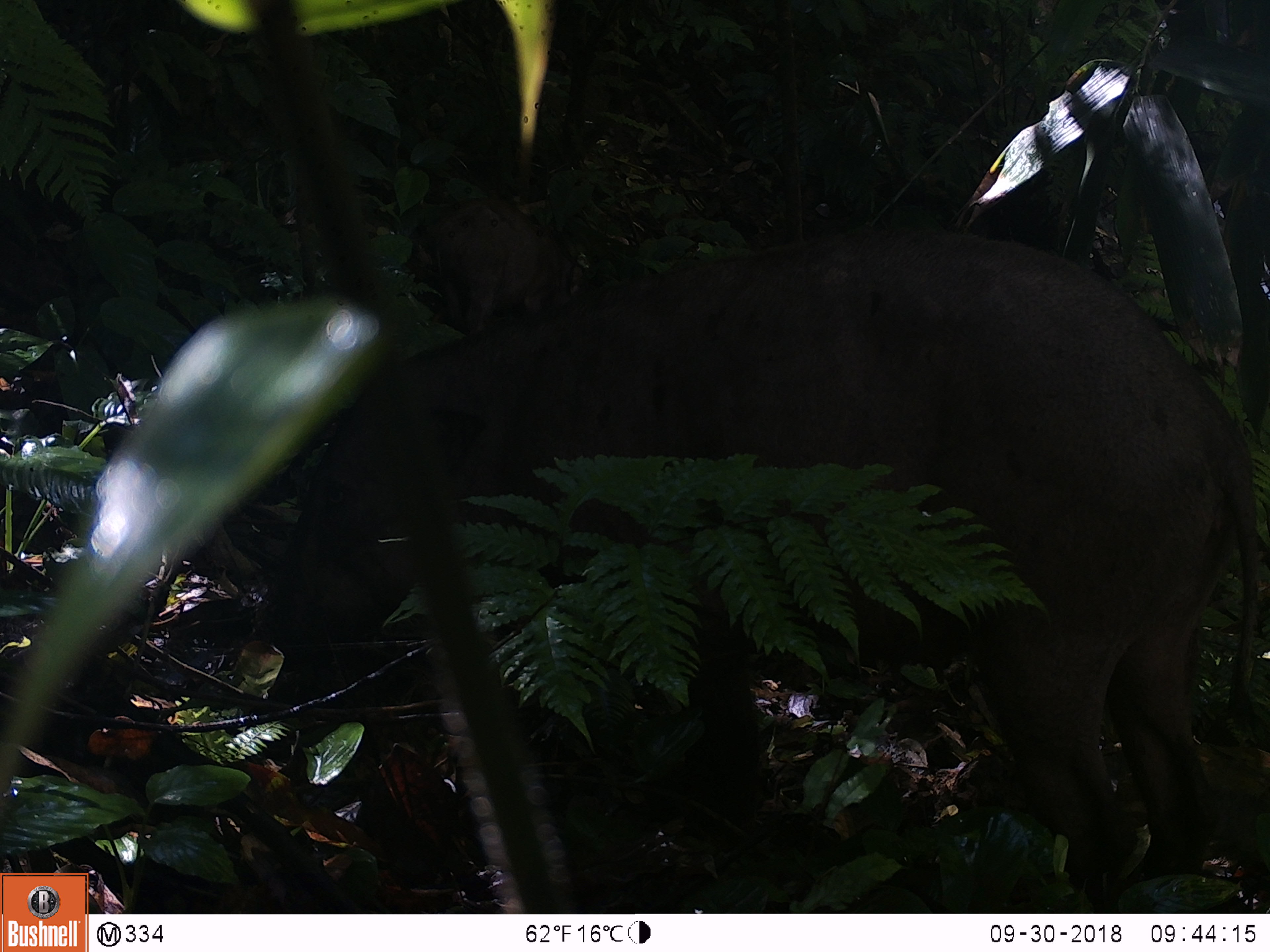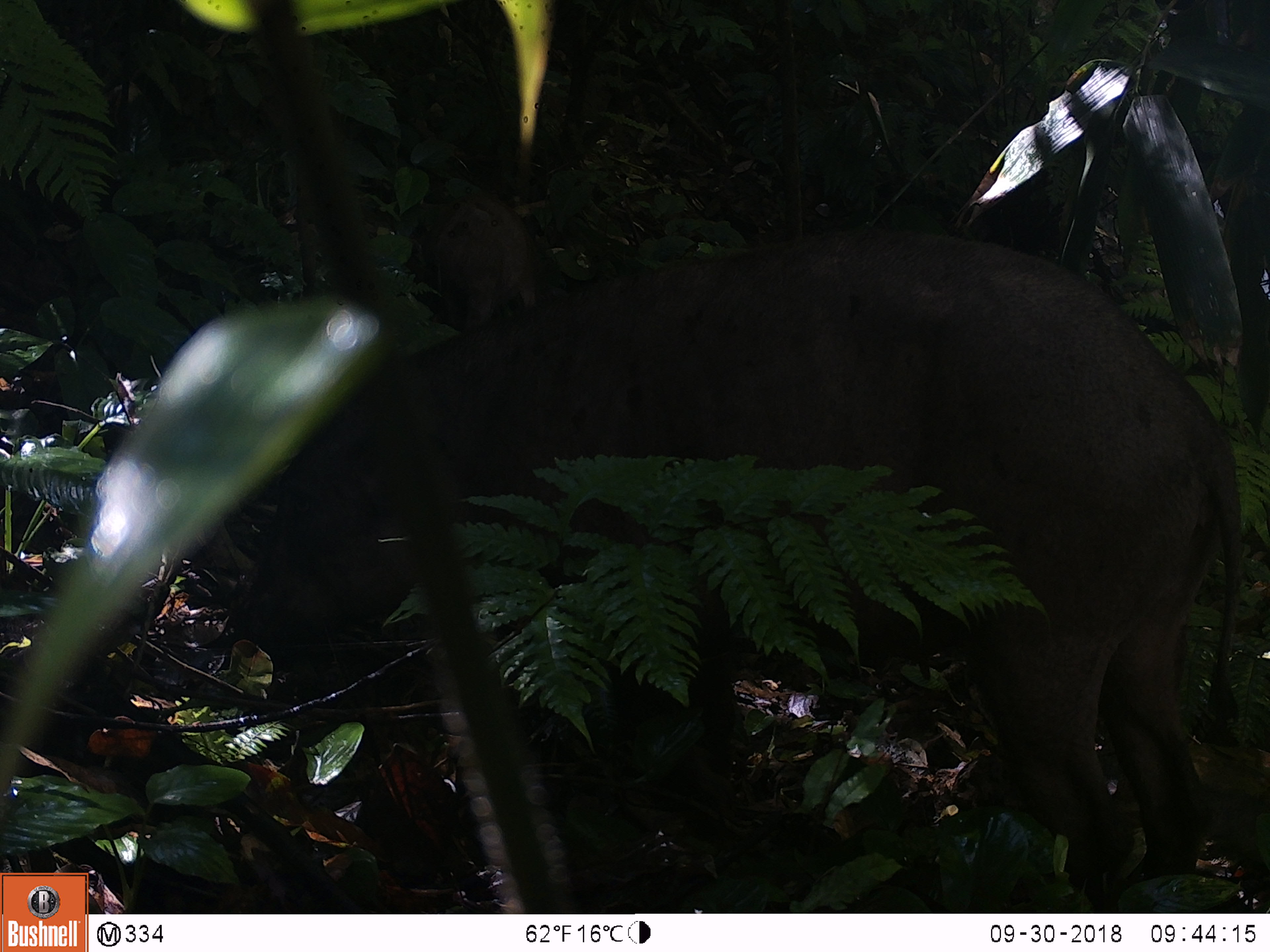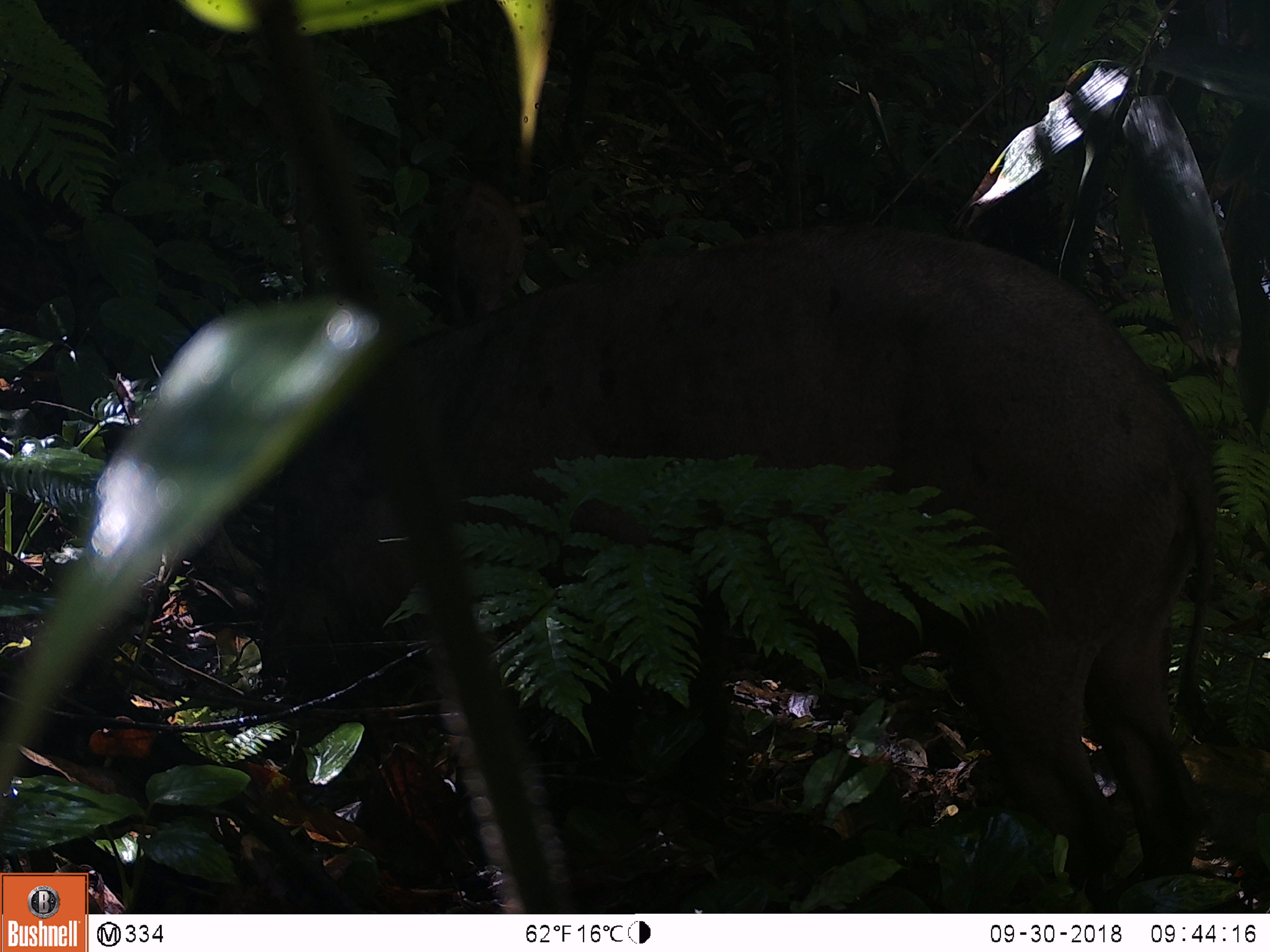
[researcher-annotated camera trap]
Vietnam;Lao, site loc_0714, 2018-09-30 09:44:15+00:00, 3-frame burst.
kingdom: Animalia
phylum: Chordata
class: Mammalia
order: Artiodactyla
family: Suidae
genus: Sus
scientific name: Sus scrofa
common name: eurasian wild pig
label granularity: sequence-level